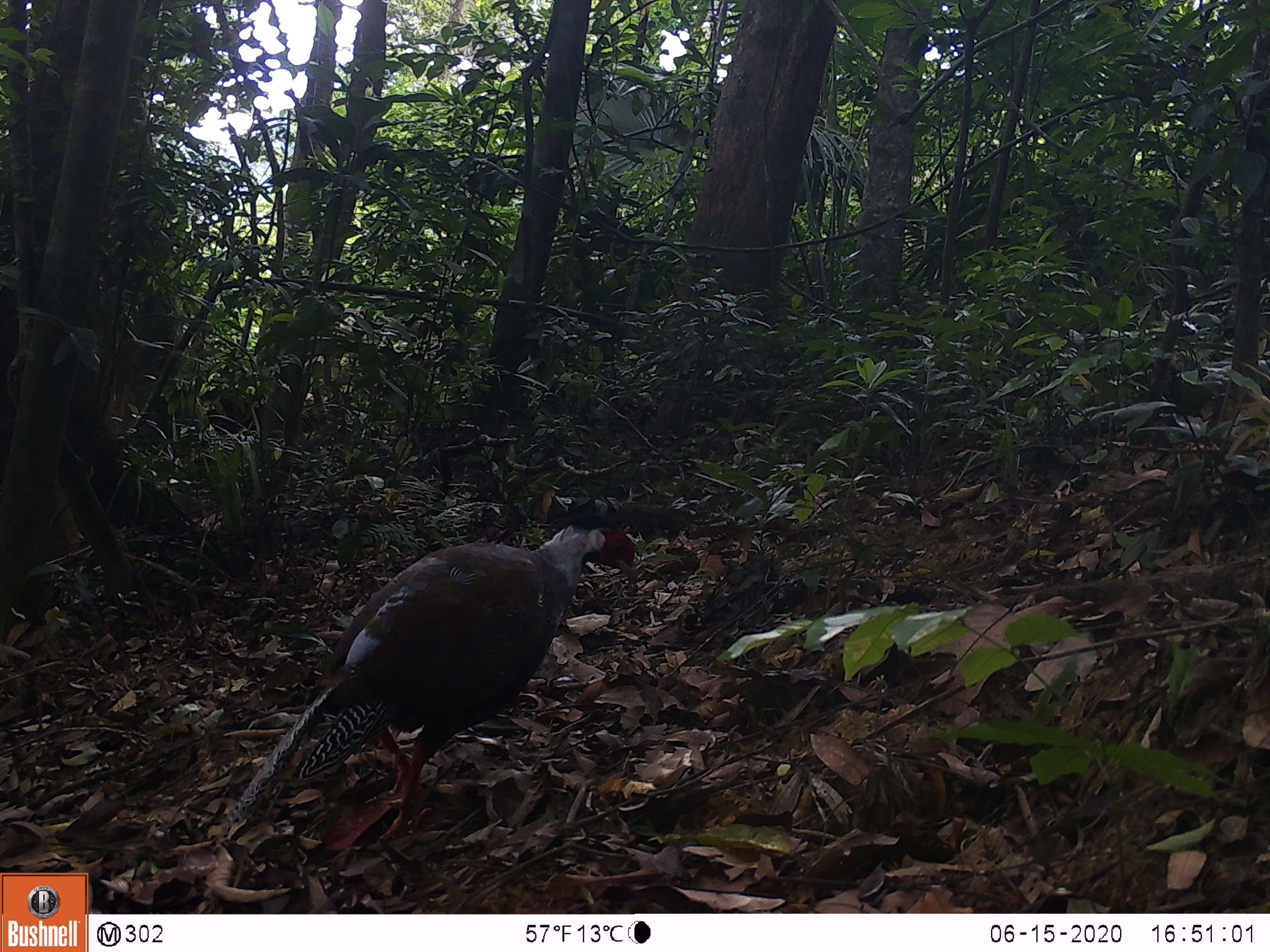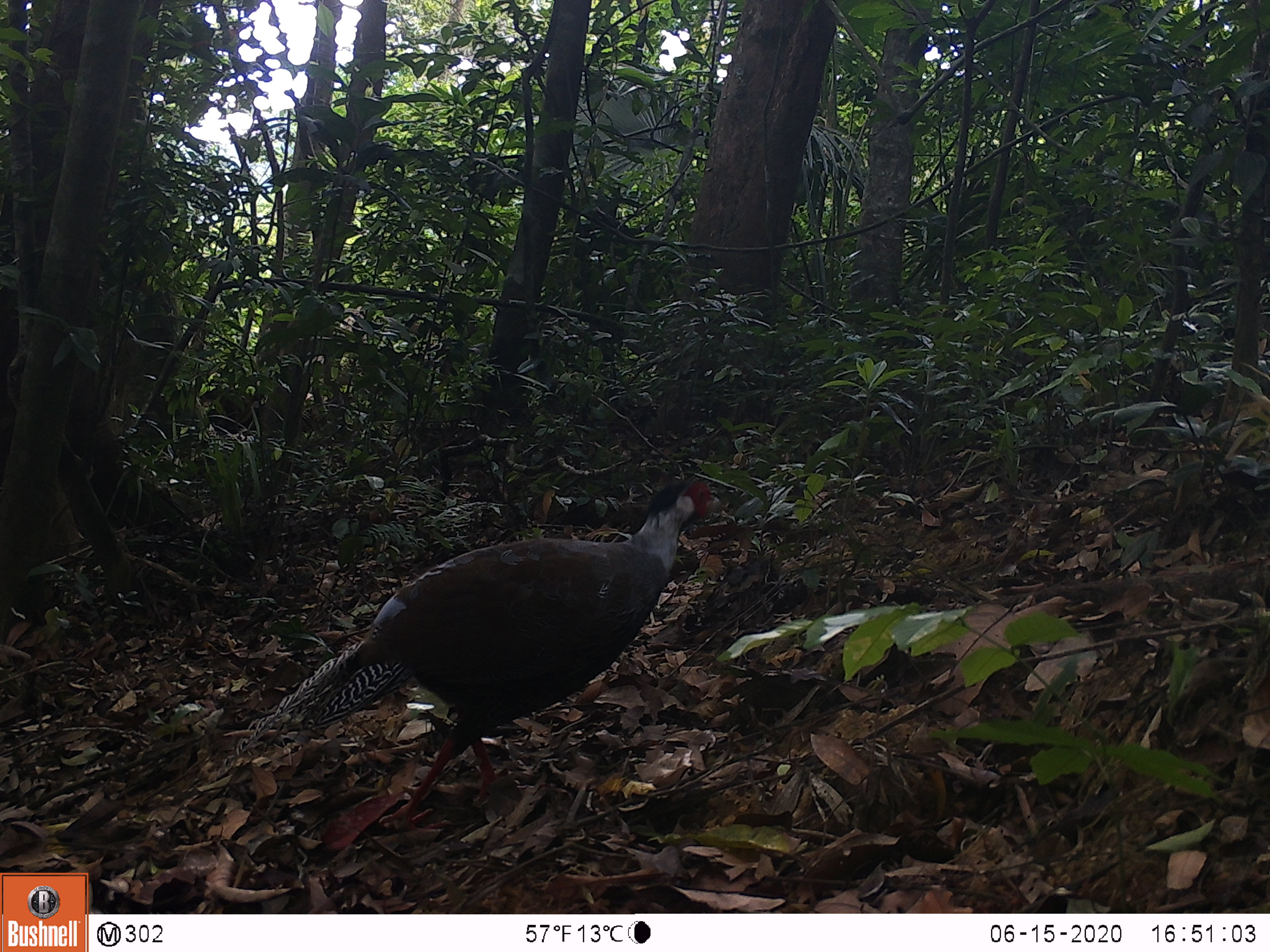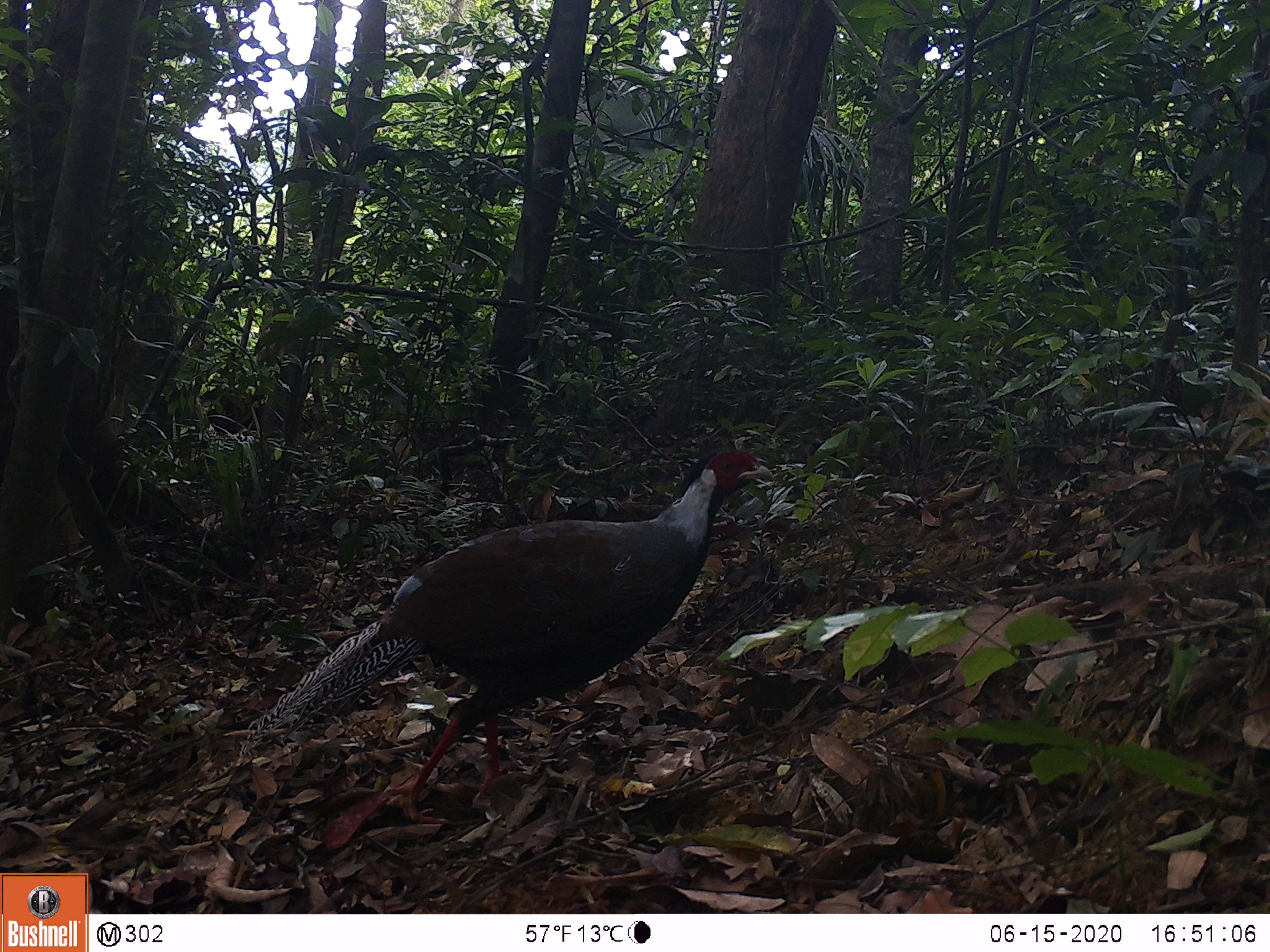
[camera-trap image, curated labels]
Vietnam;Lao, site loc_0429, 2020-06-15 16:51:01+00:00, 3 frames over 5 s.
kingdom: Animalia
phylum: Chordata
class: Aves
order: Galliformes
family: Phasianidae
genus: Lophura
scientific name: Lophura nycthemera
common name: silver pheasant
Silver pheasant (Lophura nycthemera). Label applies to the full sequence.